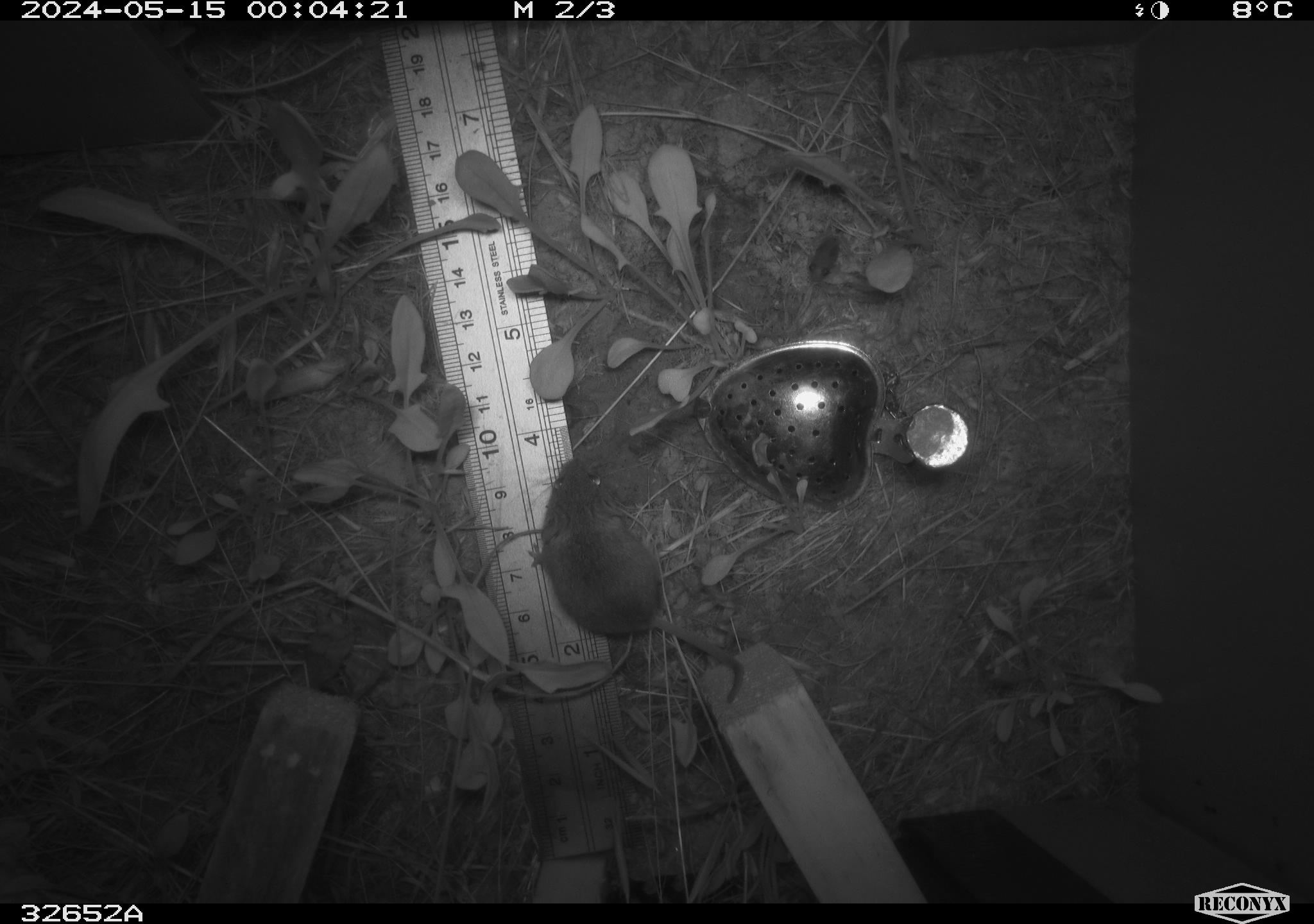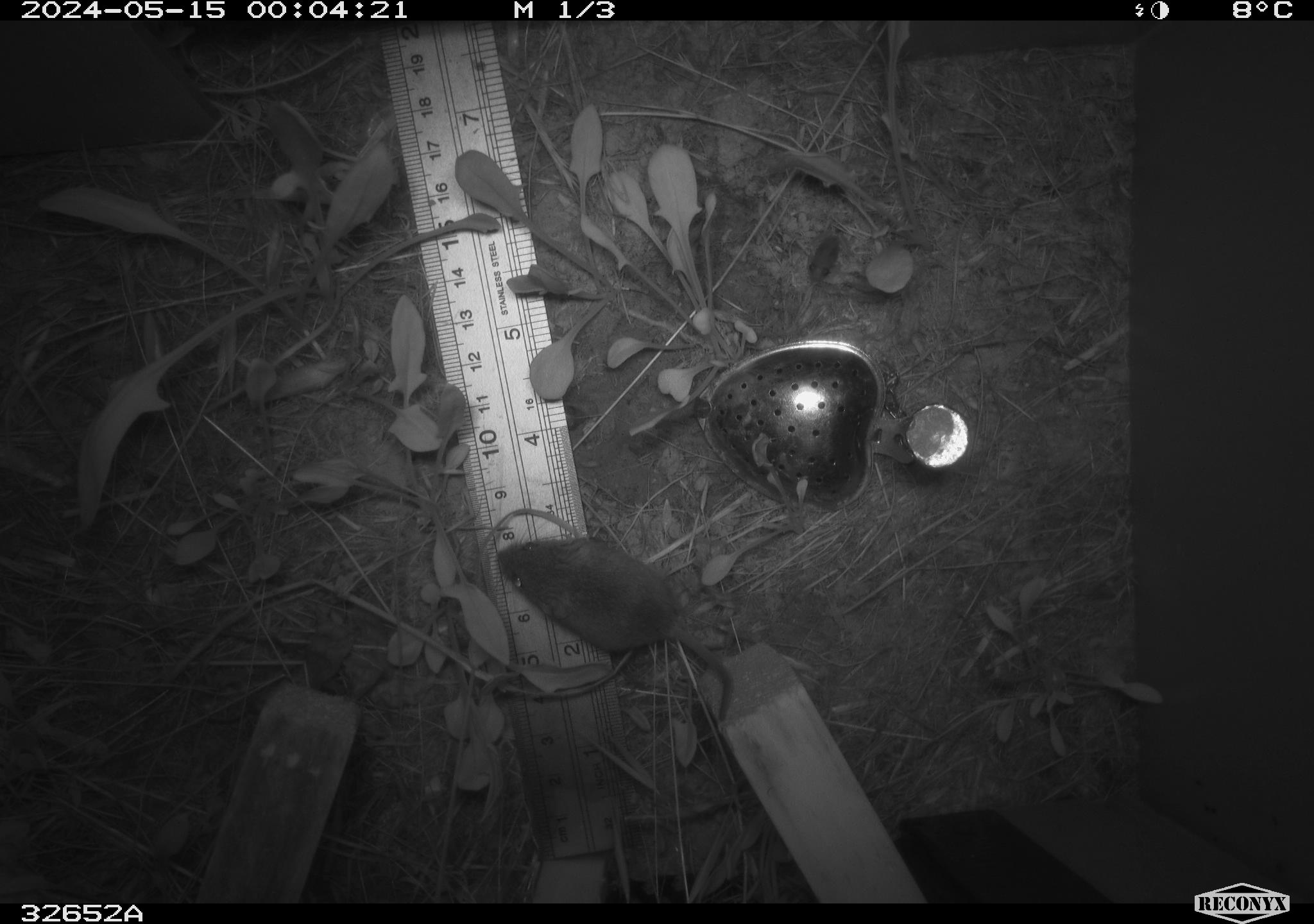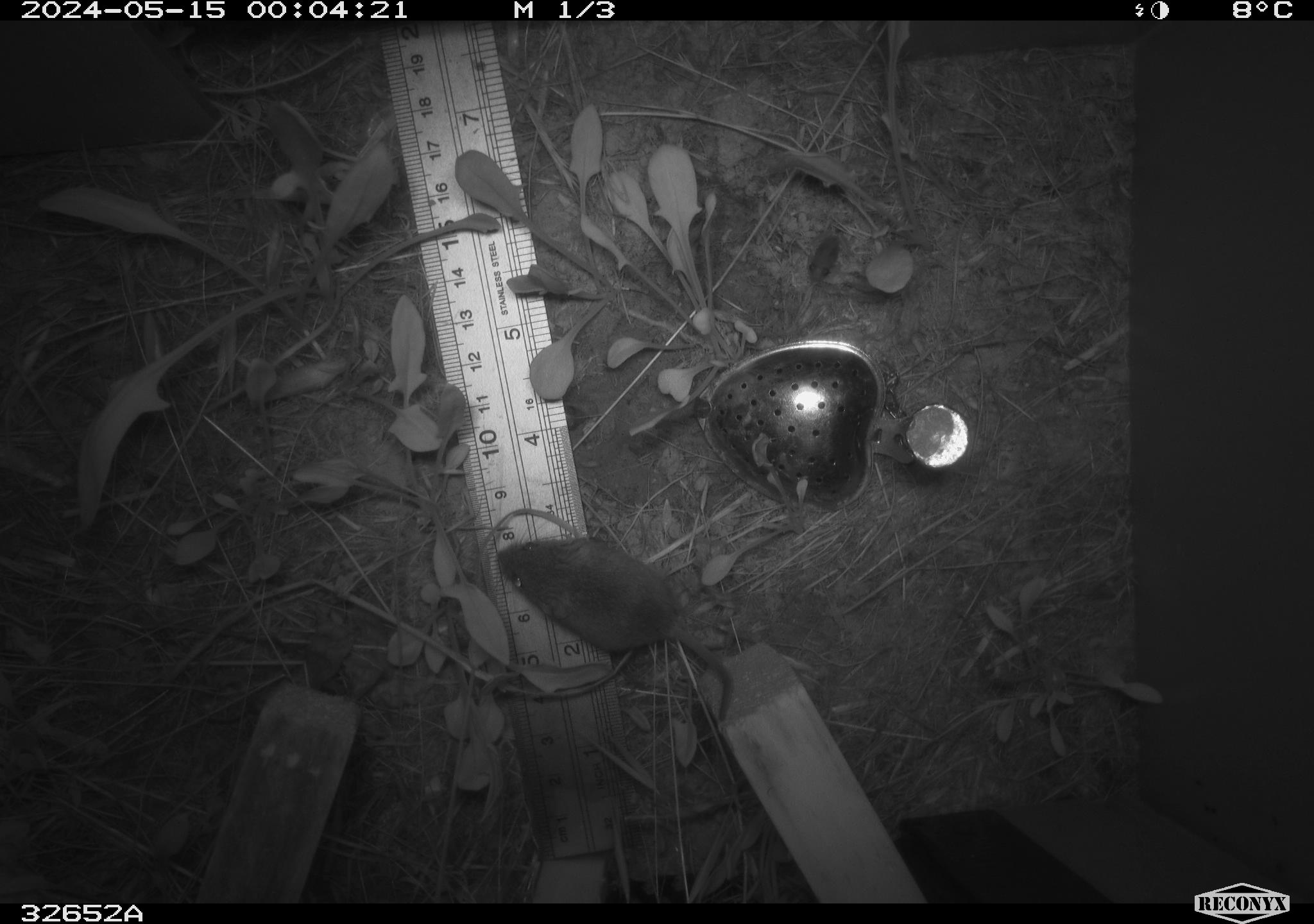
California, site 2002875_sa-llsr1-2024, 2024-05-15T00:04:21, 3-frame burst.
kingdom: Animalia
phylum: Chordata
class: Mammalia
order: Rodentia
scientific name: Rodentia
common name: mouse species